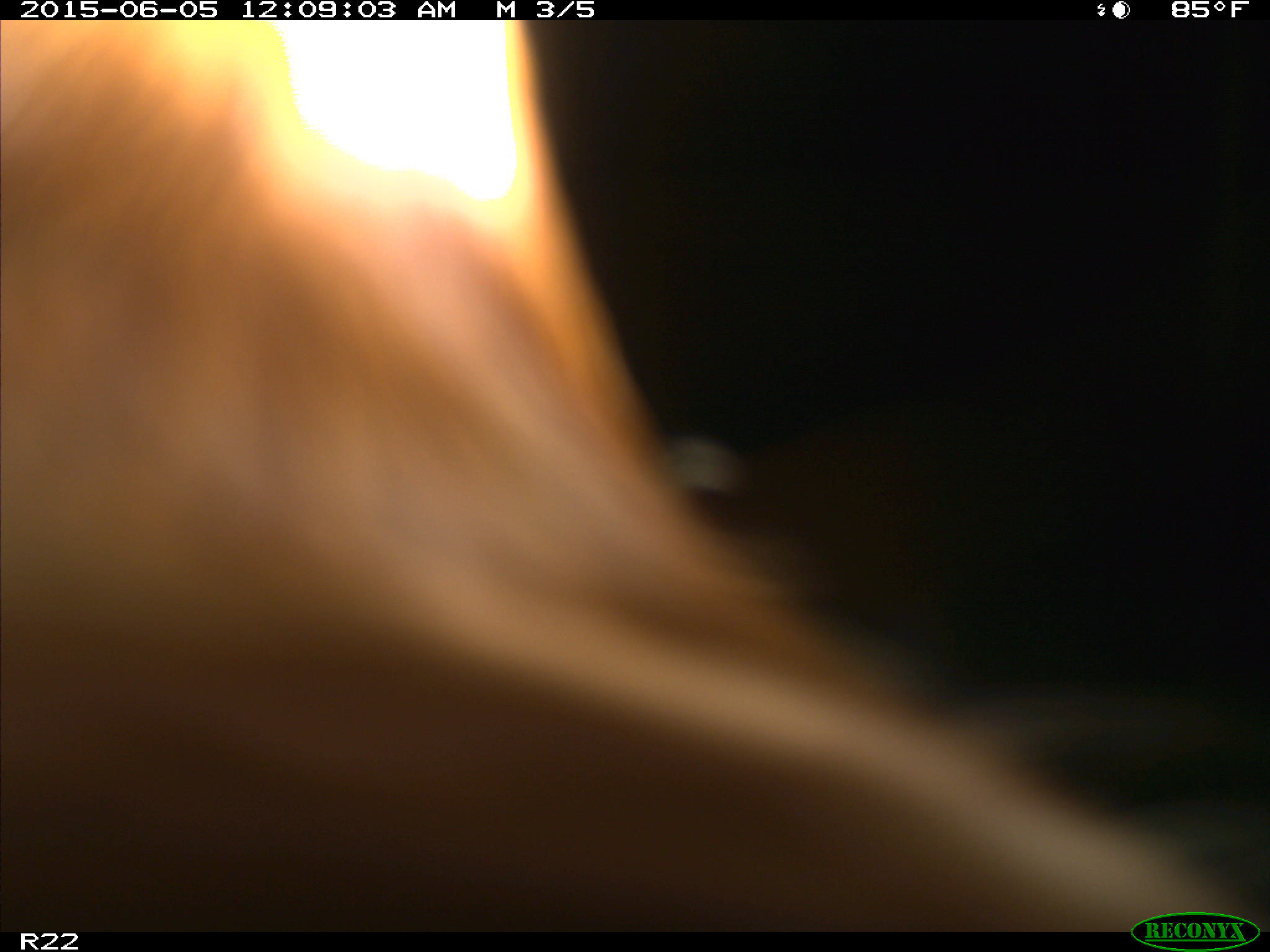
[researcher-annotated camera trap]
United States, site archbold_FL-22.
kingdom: Animalia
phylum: Chordata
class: Mammalia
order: Artiodactyla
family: Bovidae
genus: Bos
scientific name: Bos taurus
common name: domestic cow